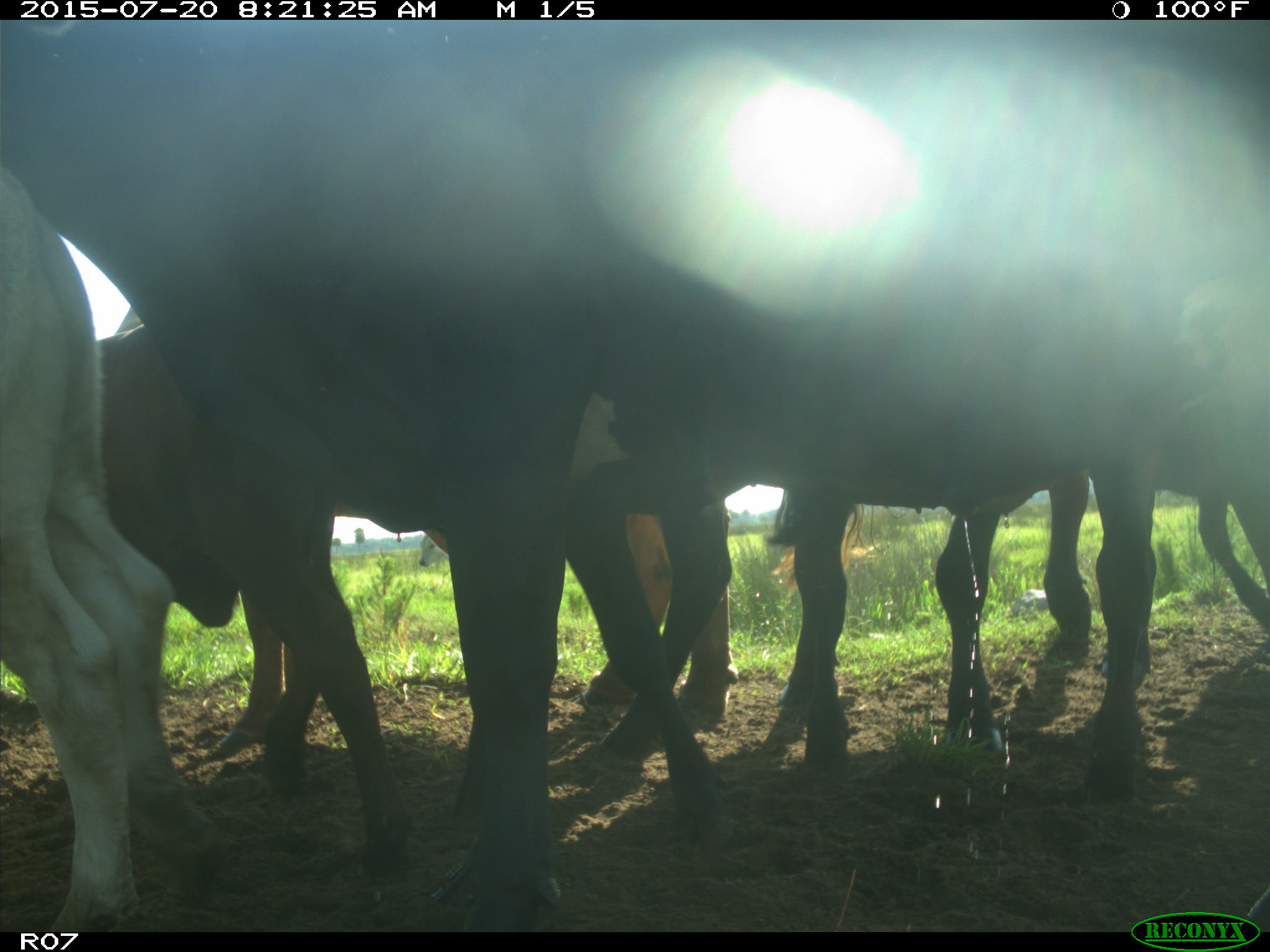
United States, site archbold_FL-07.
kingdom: Animalia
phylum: Chordata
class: Mammalia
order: Artiodactyla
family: Bovidae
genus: Bos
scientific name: Bos taurus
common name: domestic cow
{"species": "Bos taurus (domestic cow)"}